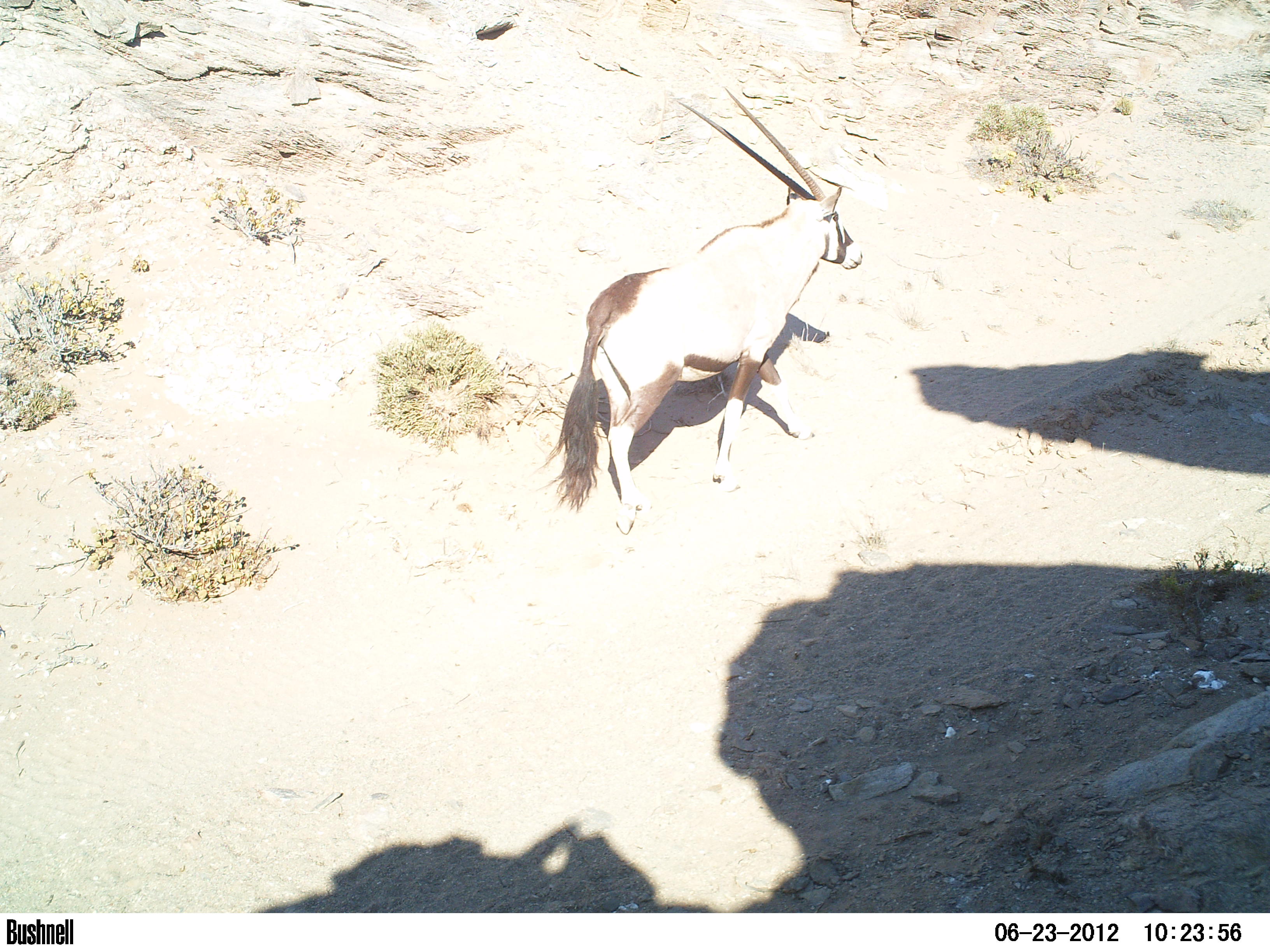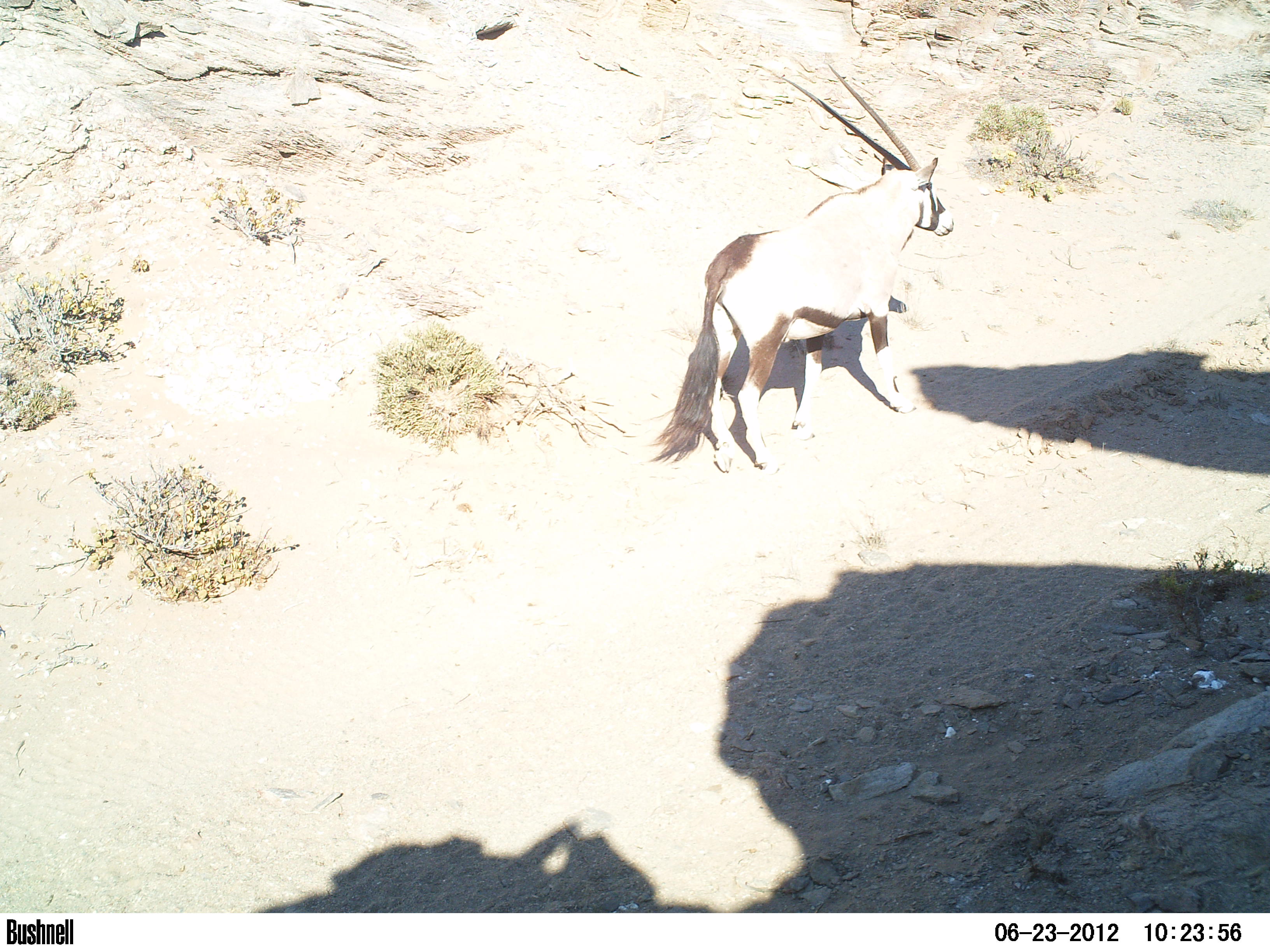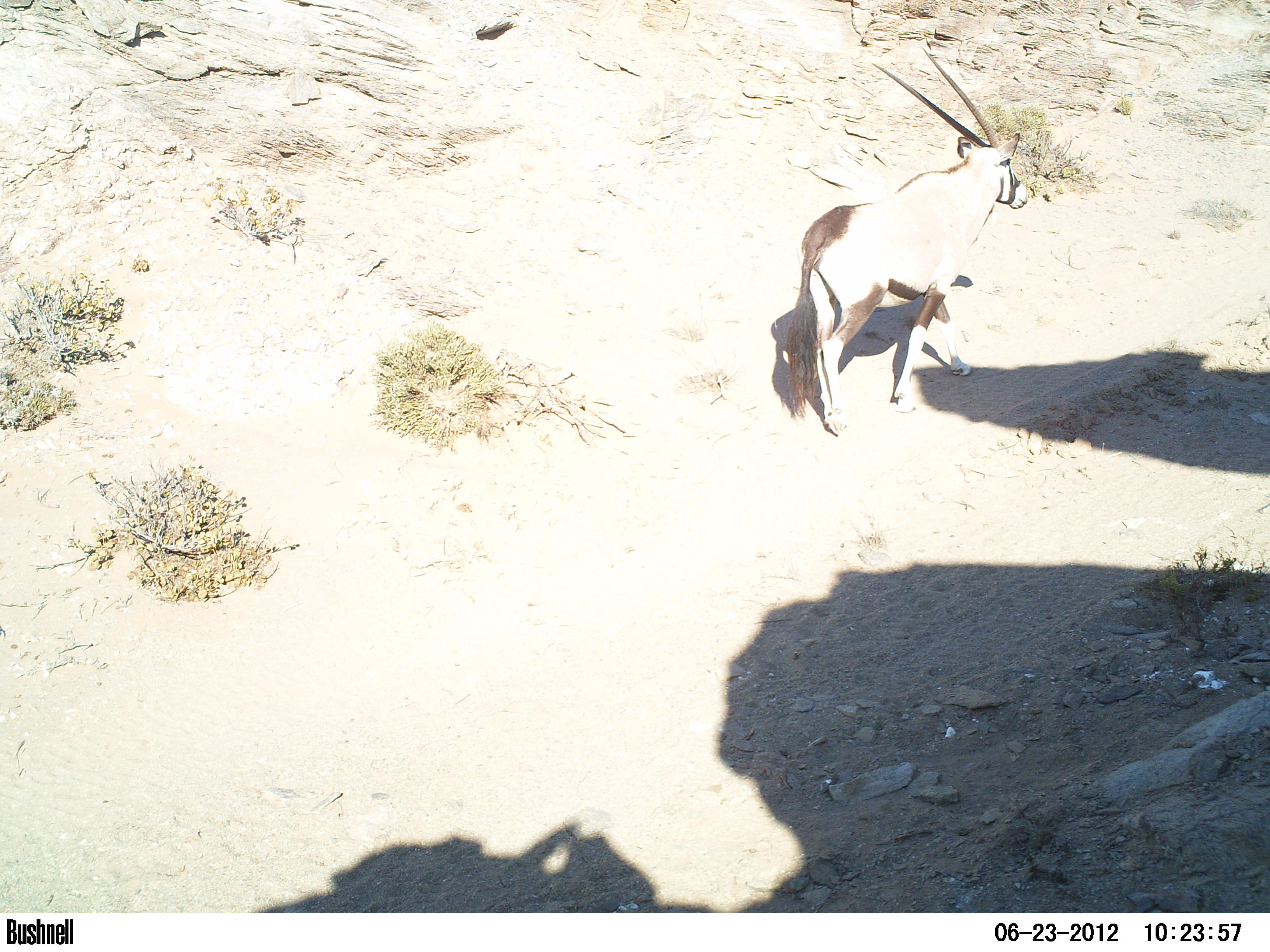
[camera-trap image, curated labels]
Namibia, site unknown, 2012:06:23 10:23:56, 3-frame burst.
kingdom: Animalia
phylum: Chordata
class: Mammalia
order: Artiodactyla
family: Bovidae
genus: Oryx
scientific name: Oryx gazella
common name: gemsbok